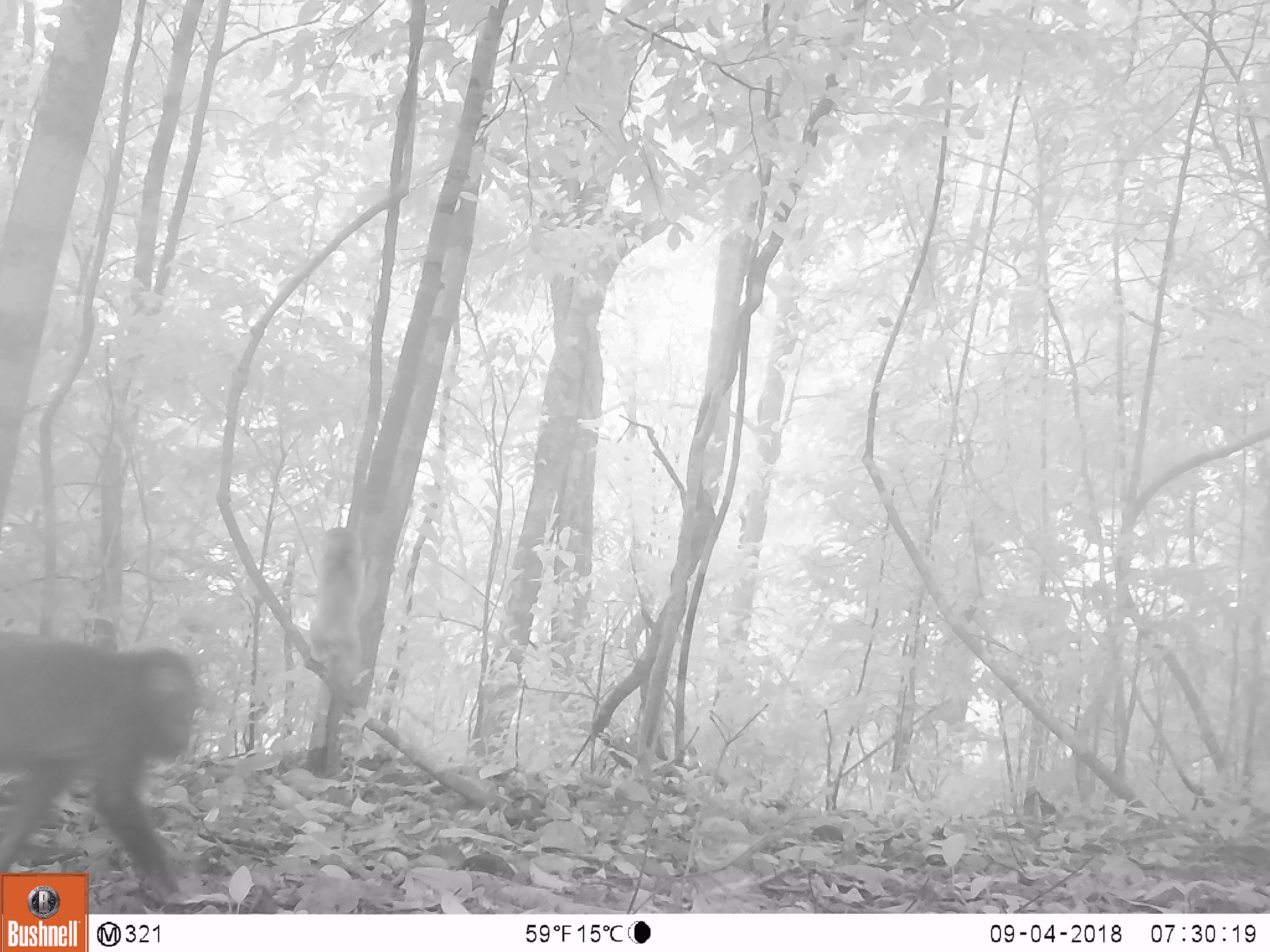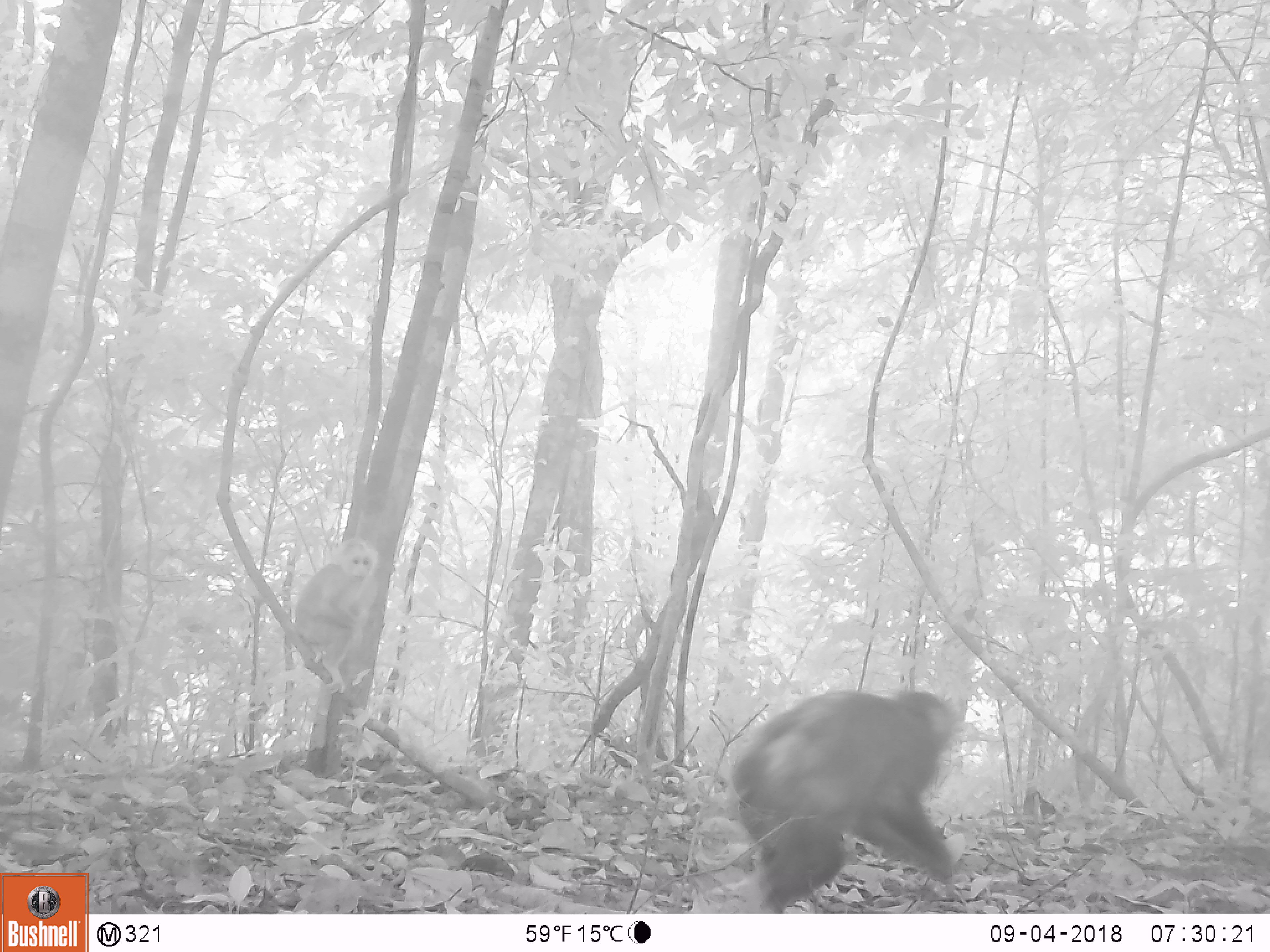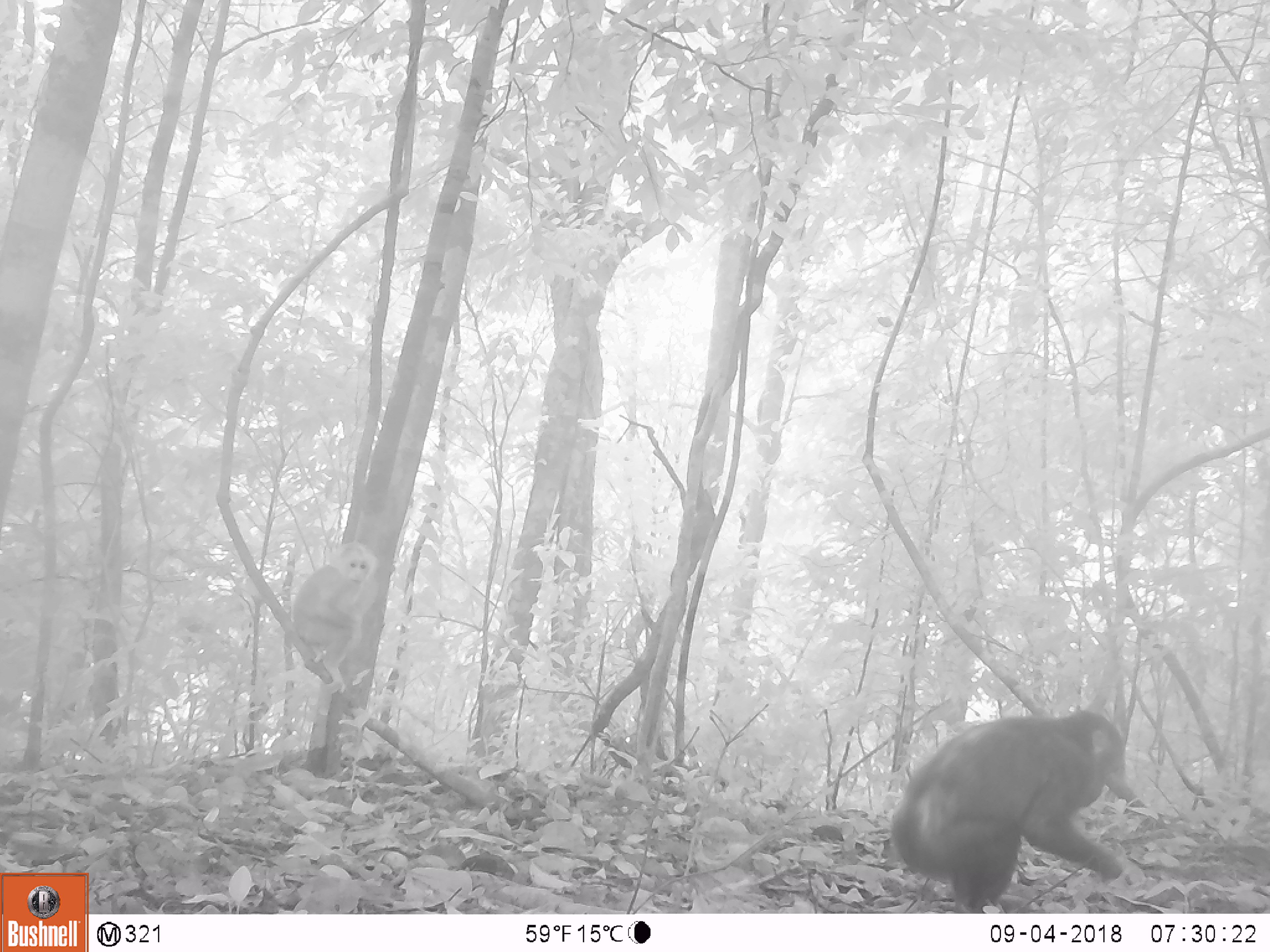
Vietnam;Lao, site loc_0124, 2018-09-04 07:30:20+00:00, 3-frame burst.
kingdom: Animalia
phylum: Chordata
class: Mammalia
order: Primates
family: Cercopithecidae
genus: Macaca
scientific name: Macaca arctoides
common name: stump-tailed macaque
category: stump tailed macaque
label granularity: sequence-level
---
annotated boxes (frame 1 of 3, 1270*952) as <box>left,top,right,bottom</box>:
stump tailed macaque: <box>0,629,201,914</box>; <box>308,525,376,691</box>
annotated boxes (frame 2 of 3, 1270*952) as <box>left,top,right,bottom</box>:
stump tailed macaque: <box>728,686,956,913</box>; <box>292,536,379,695</box>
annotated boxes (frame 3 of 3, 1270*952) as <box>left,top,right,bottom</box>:
stump tailed macaque: <box>890,708,1133,914</box>; <box>291,540,378,695</box>